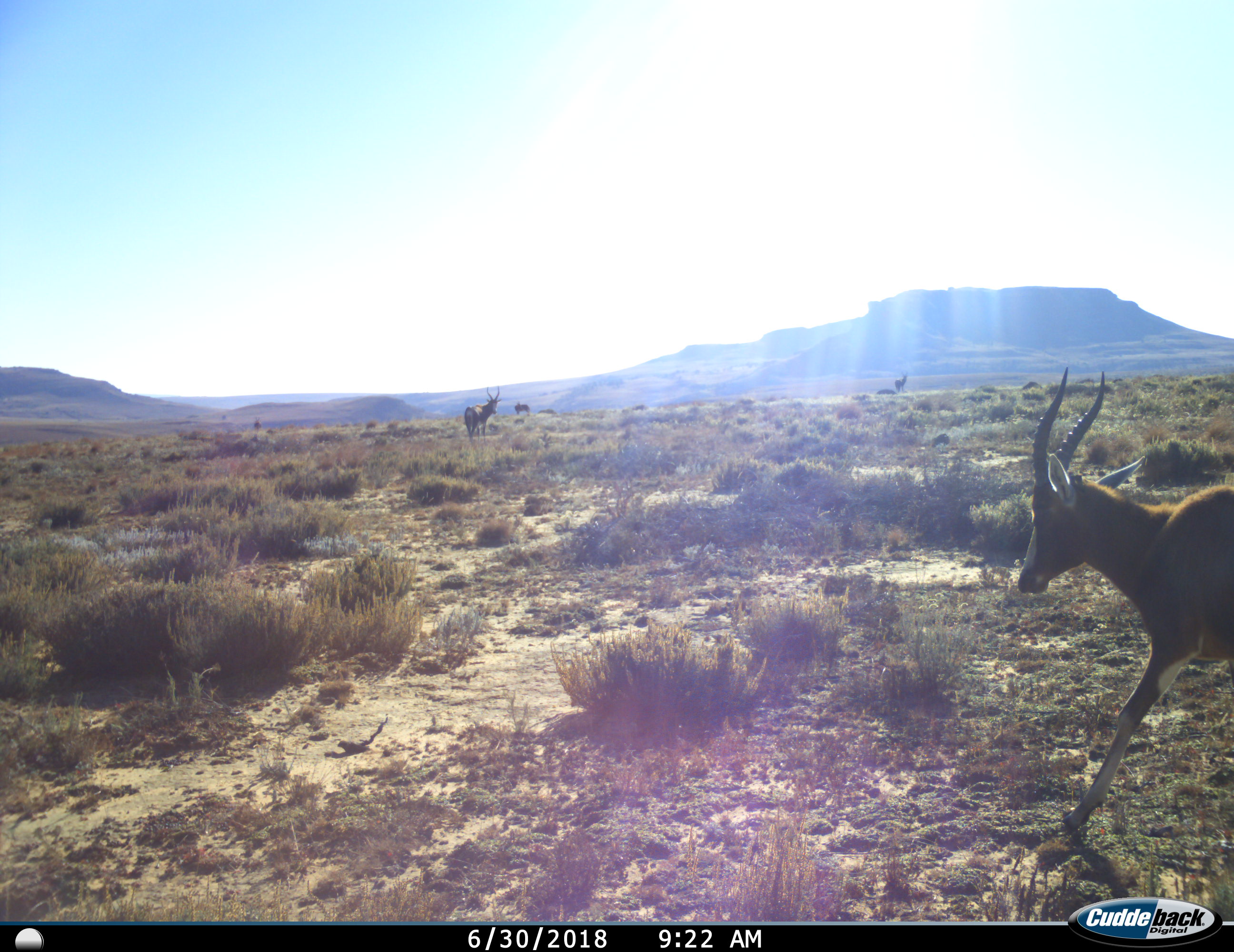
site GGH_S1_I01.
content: unidentified animal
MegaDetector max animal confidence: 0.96